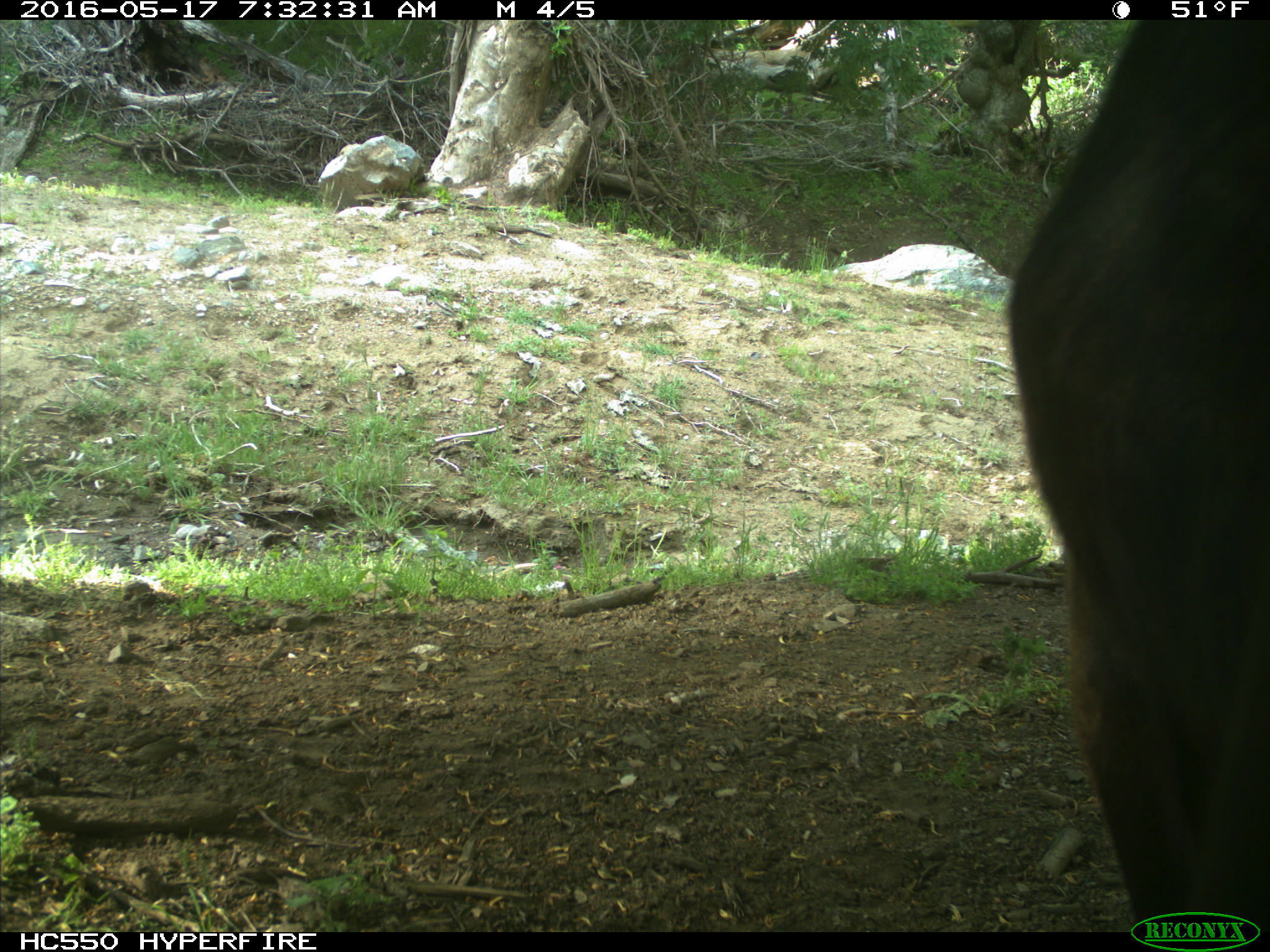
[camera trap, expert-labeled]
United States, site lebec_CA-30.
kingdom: Animalia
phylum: Chordata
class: Mammalia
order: Artiodactyla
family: Bovidae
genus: Bos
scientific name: Bos taurus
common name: domestic cow